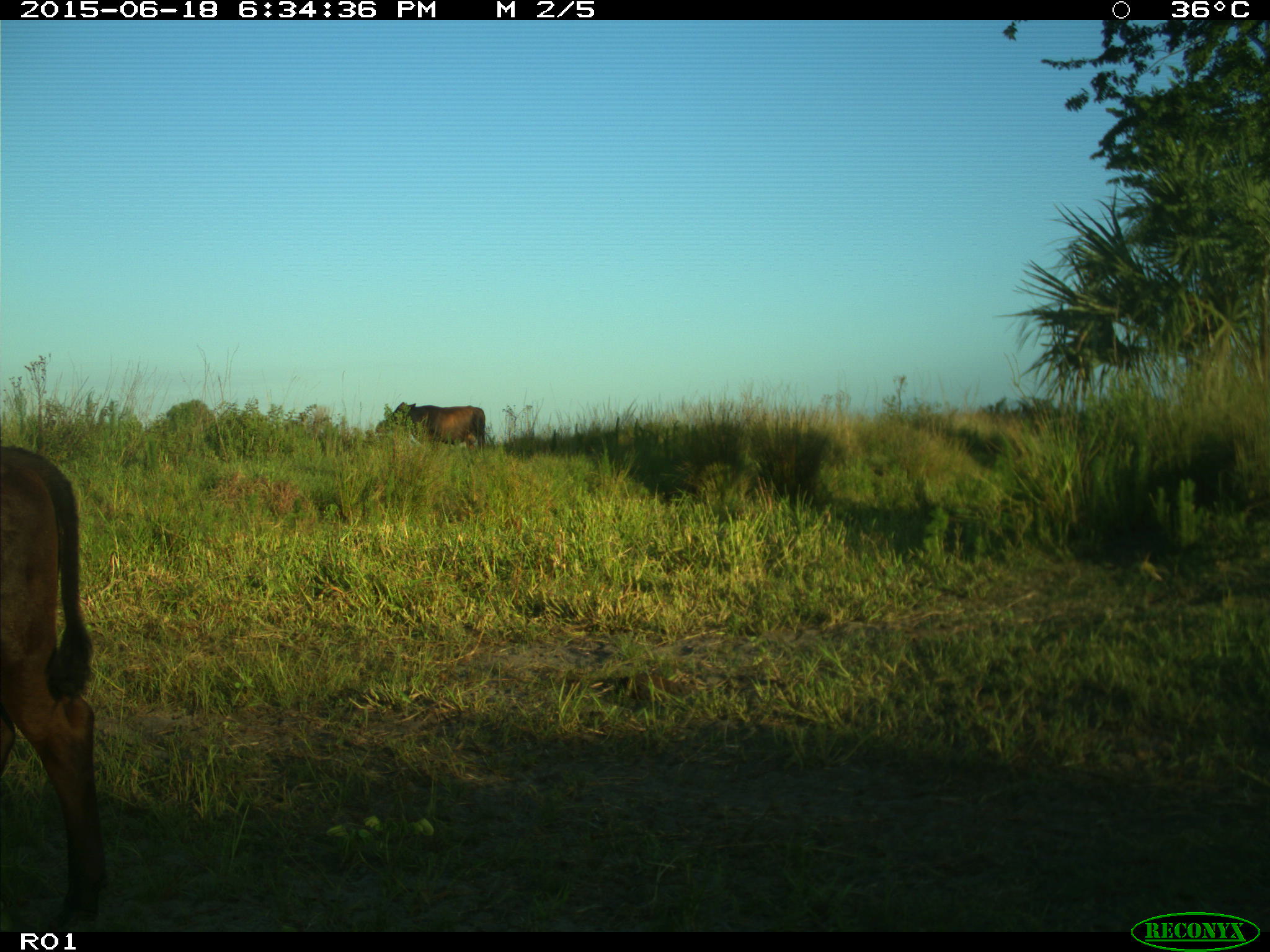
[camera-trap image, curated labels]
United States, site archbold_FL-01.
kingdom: Animalia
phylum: Chordata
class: Mammalia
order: Artiodactyla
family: Bovidae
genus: Bos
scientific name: Bos taurus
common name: domestic cow